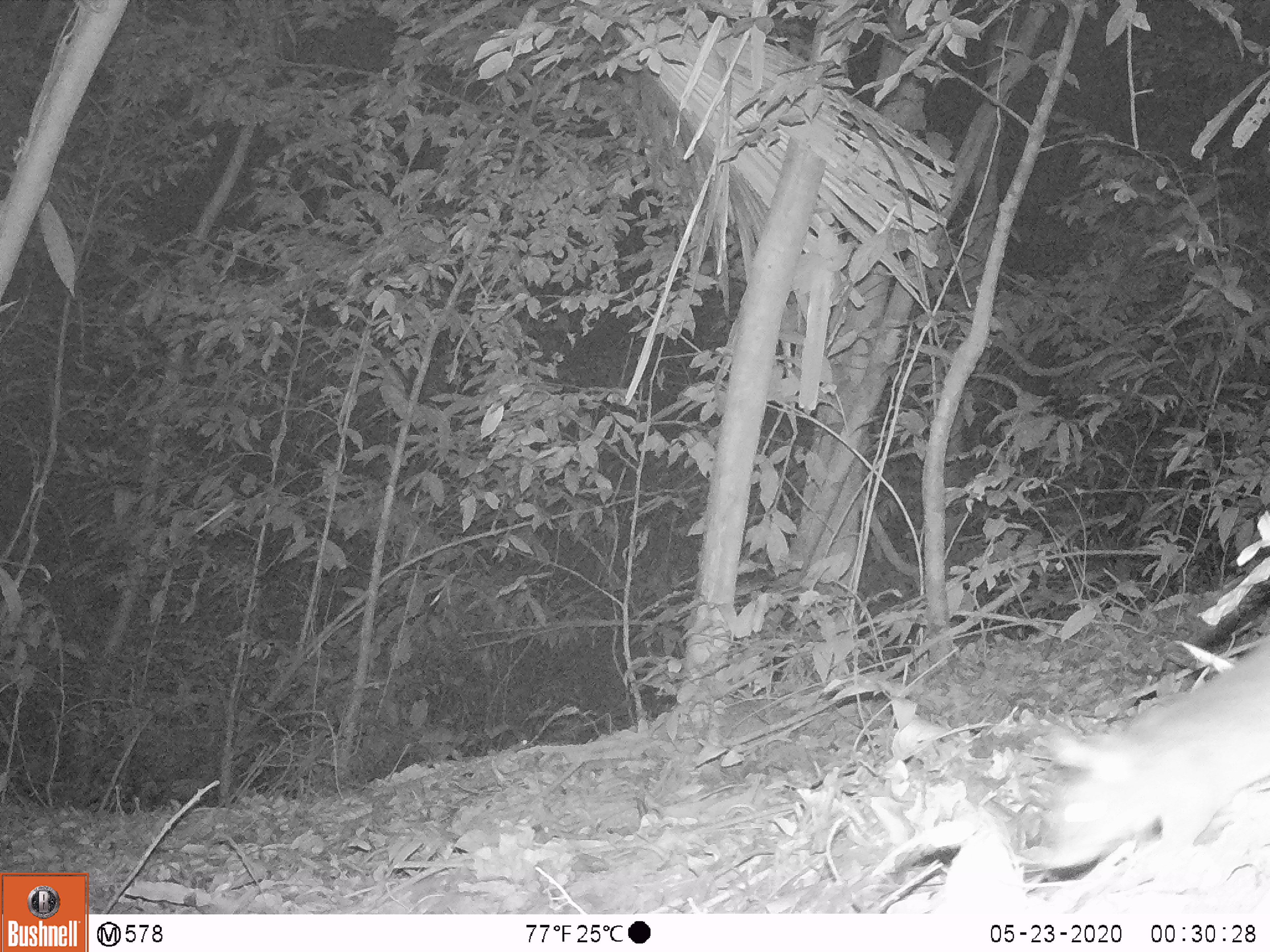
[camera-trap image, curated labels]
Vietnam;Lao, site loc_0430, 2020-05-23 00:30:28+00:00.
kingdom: Animalia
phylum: Chordata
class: Mammalia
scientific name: Mammalia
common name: mammal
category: unidentified small mammal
Unidentified small mammal (mammal) (Mammalia). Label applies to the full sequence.